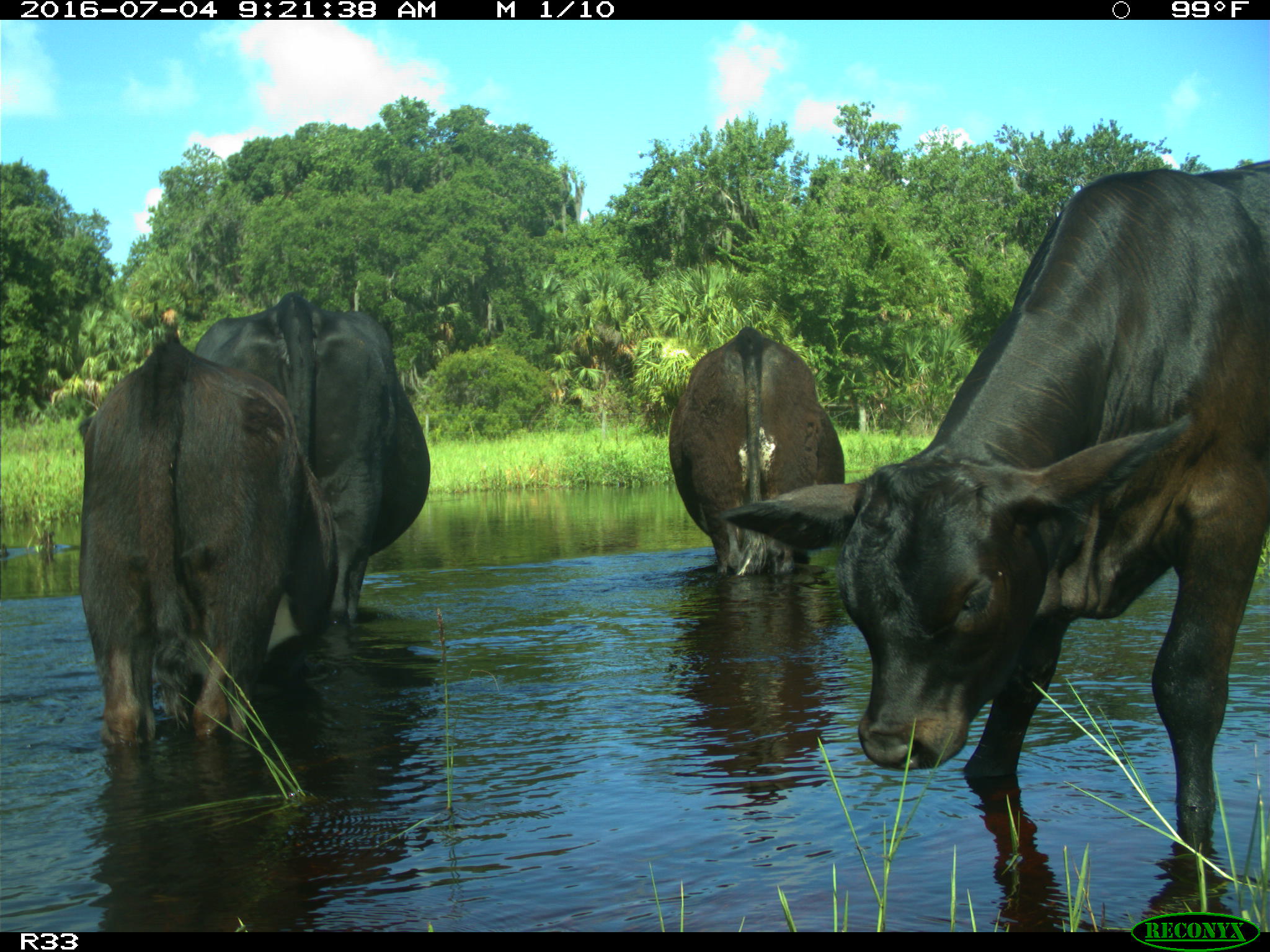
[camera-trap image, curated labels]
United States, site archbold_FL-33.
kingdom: Animalia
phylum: Chordata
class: Mammalia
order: Artiodactyla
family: Bovidae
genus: Bos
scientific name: Bos taurus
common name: domestic cow